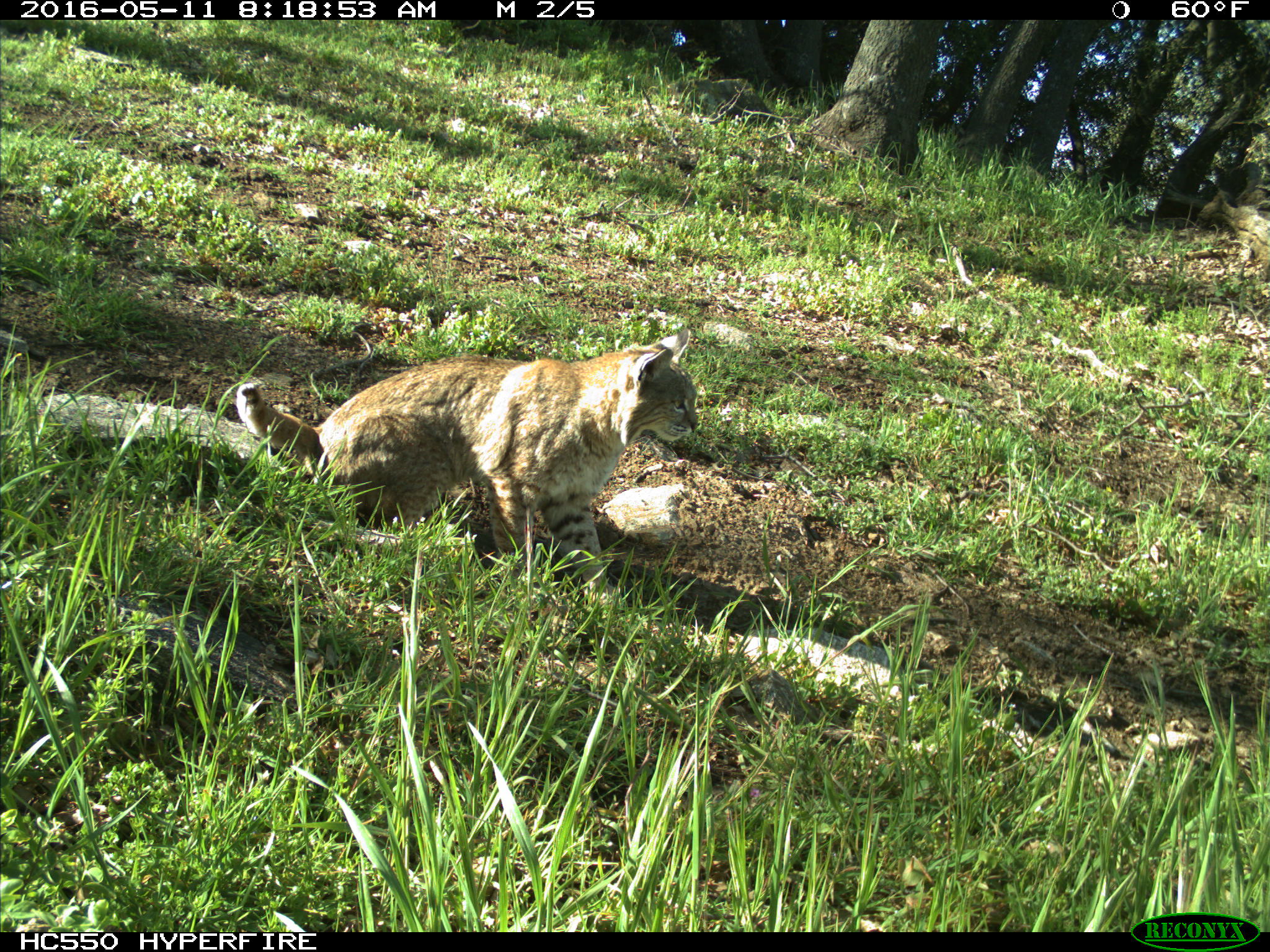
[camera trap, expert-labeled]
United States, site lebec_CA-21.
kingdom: Animalia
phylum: Chordata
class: Mammalia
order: Carnivora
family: Felidae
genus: Lynx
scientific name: Lynx rufus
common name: bobcat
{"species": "Lynx rufus (bobcat)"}